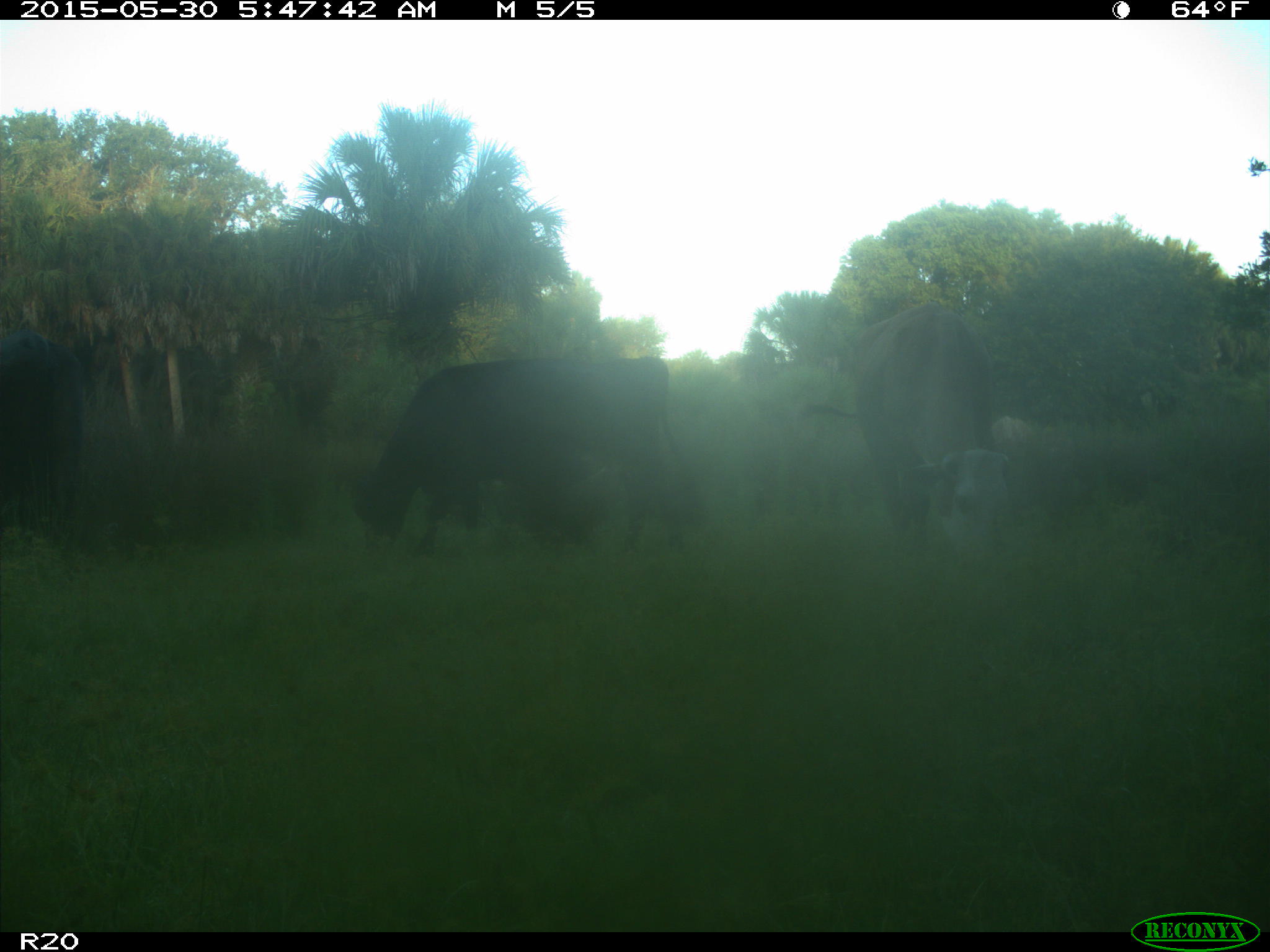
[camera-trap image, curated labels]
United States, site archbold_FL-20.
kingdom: Animalia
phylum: Chordata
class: Mammalia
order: Artiodactyla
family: Bovidae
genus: Bos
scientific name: Bos taurus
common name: domestic cow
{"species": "Bos taurus (domestic cow)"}